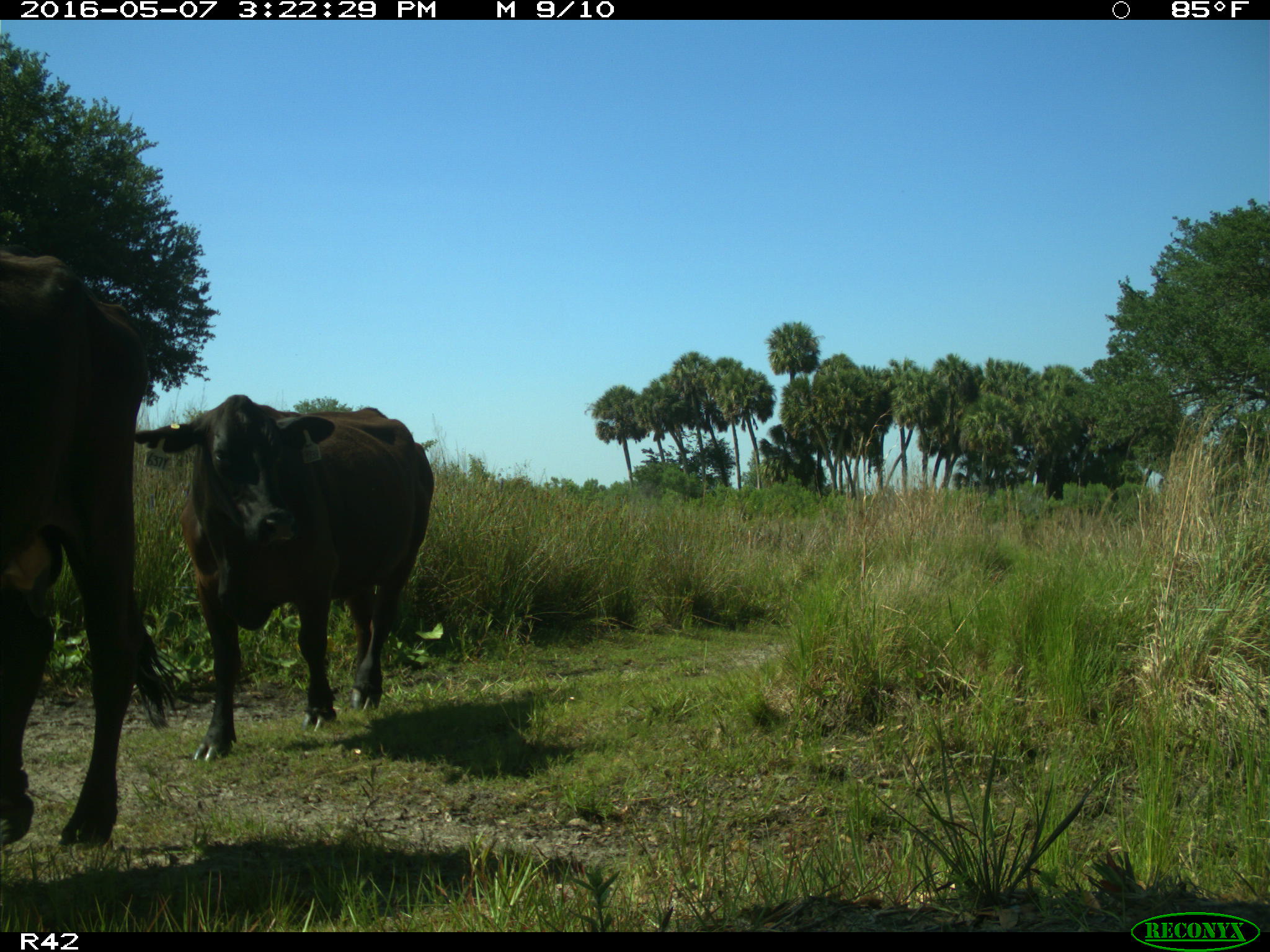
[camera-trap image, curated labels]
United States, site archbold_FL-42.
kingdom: Animalia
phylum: Chordata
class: Mammalia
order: Artiodactyla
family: Bovidae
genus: Bos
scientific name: Bos taurus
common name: domestic cow